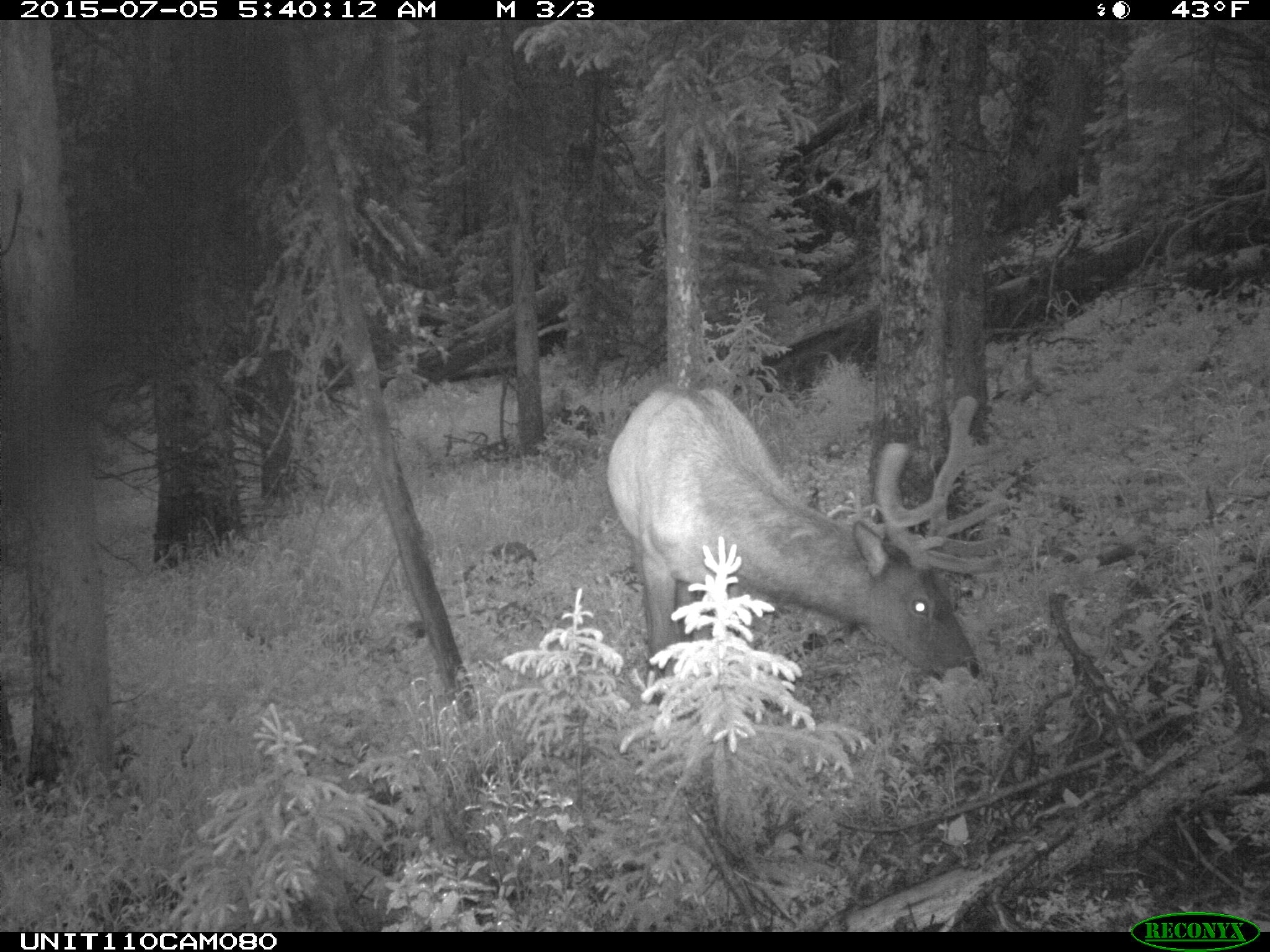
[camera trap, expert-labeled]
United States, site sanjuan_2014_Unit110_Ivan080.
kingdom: Animalia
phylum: Chordata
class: Mammalia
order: Artiodactyla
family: Cervidae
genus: Cervus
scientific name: Cervus elaphus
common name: red deer